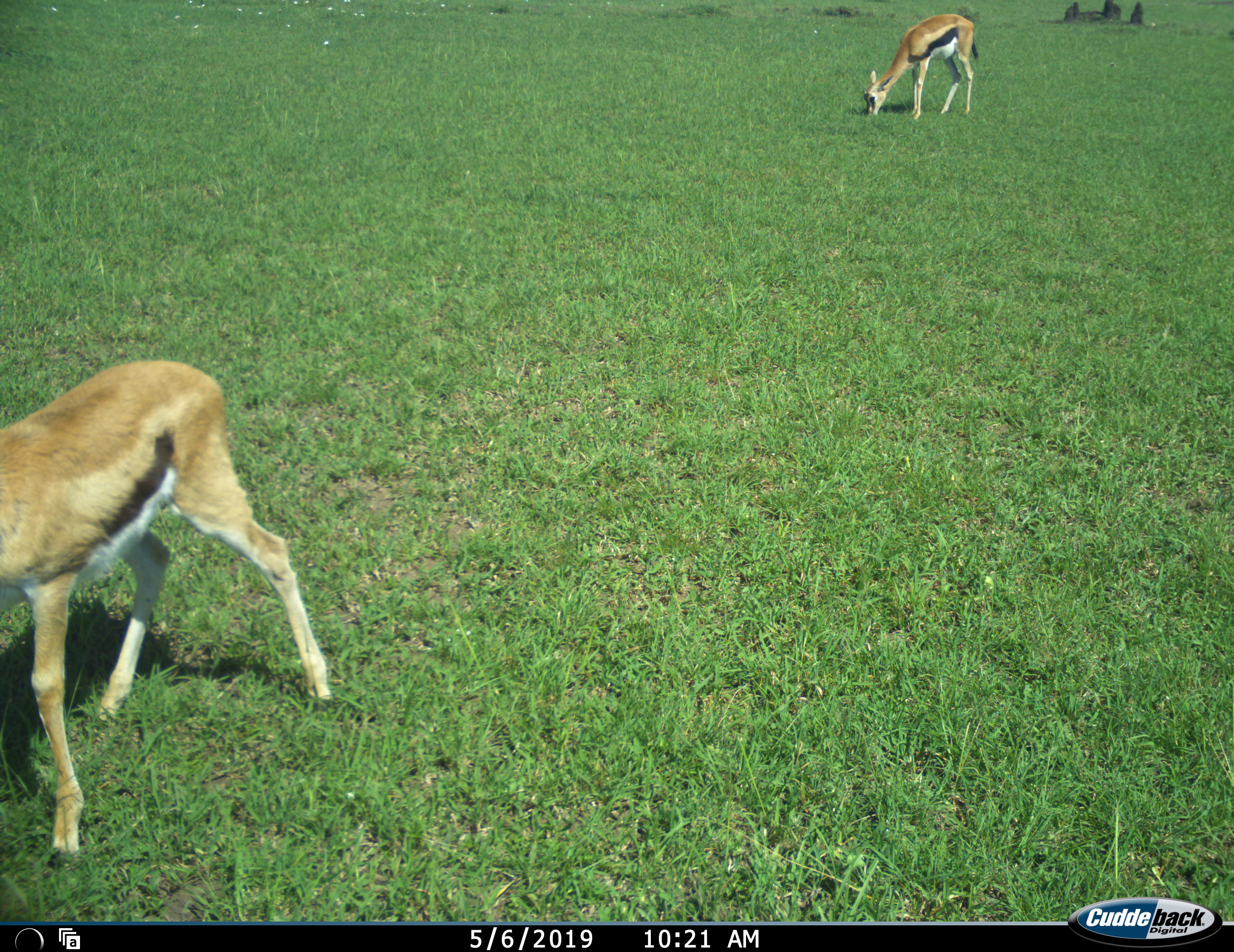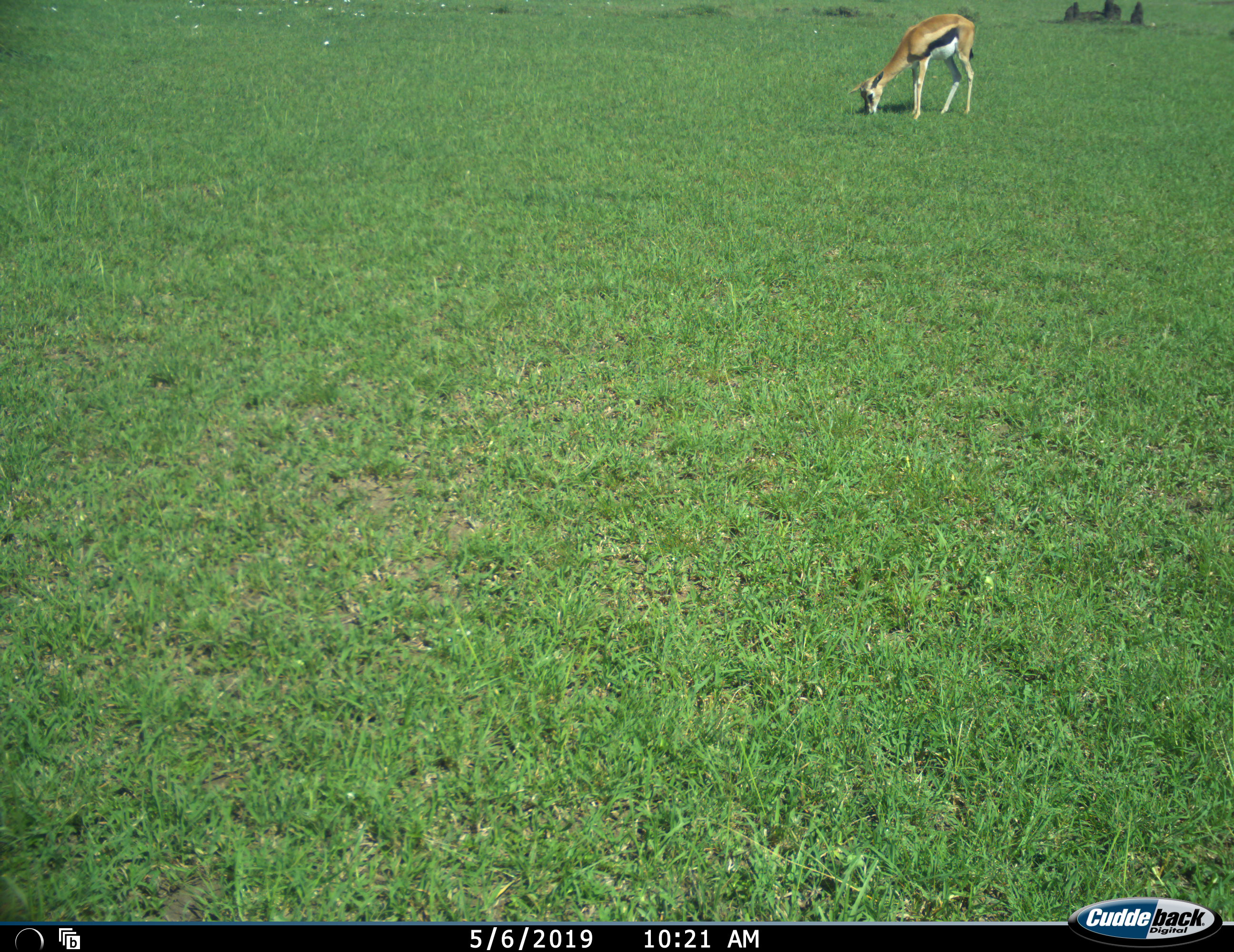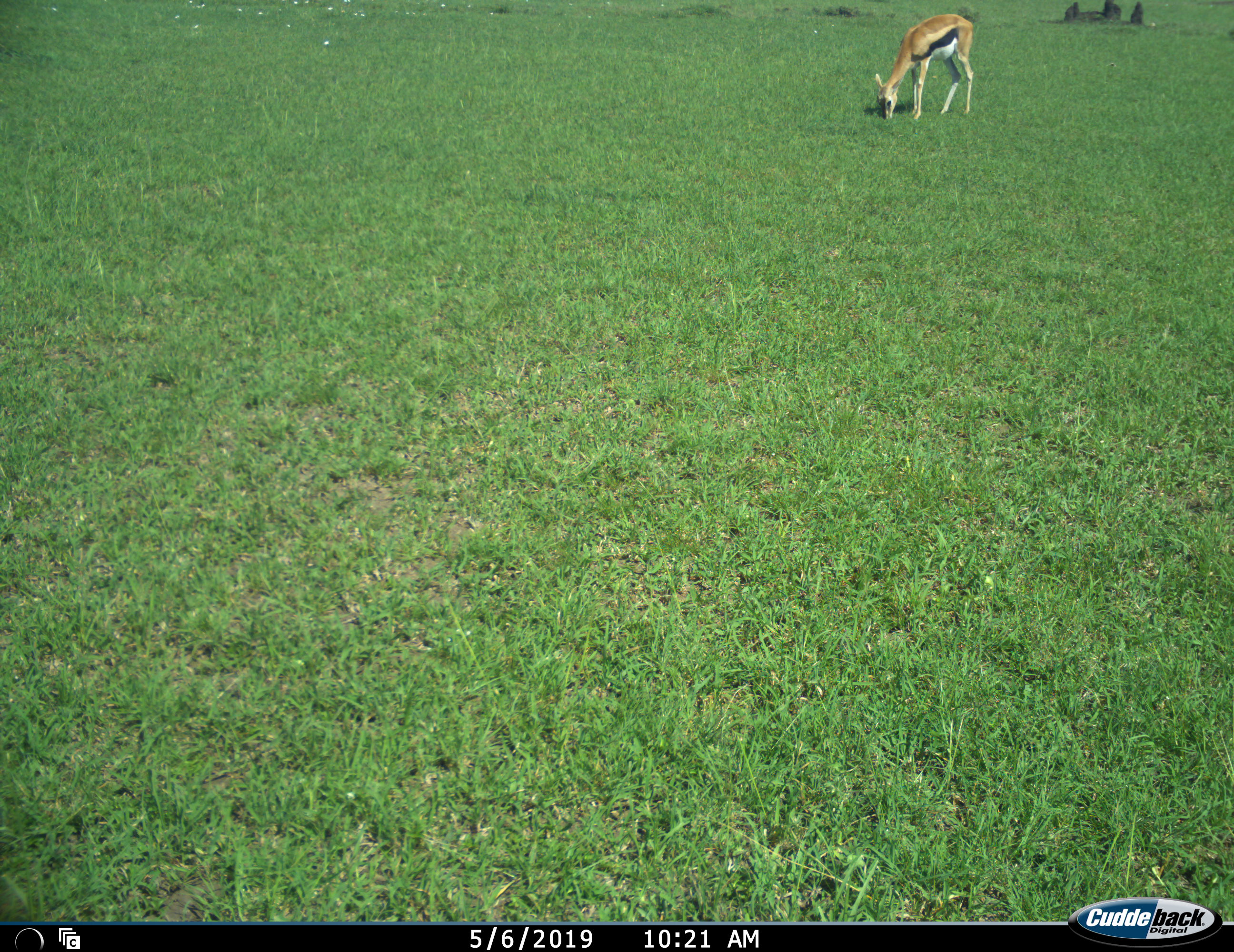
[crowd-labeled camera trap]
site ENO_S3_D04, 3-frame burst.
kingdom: Animalia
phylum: Chordata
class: Mammalia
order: Artiodactyla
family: Bovidae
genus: Eudorcas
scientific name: Eudorcas thomsonii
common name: thomson's gazelle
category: gazellethomsons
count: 2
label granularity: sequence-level